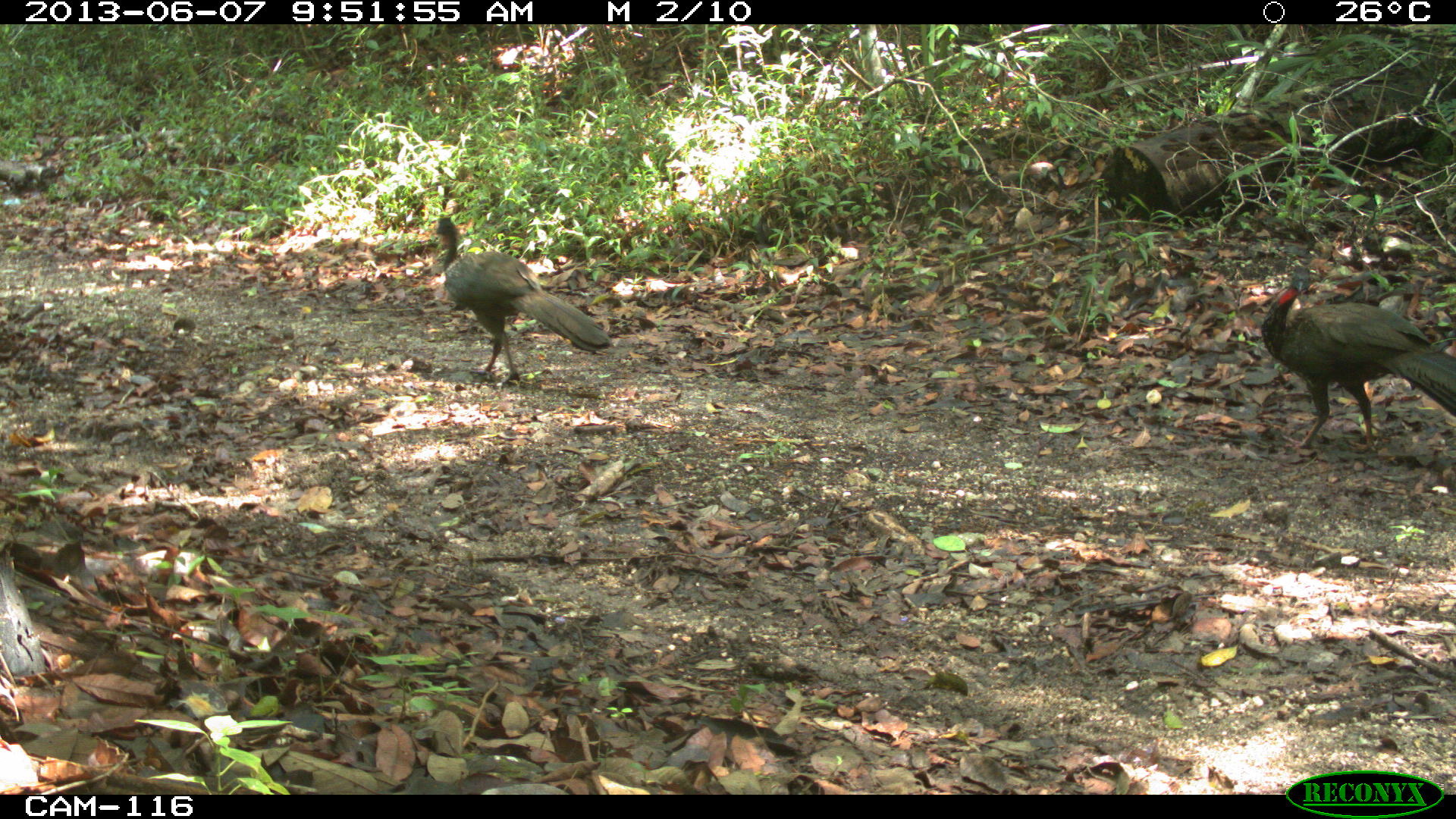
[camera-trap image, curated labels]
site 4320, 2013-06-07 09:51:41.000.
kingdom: Animalia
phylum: Chordata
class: Aves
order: Galliformes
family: Cracidae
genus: Penelope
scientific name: Penelope purpurascens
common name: crested guan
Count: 2.